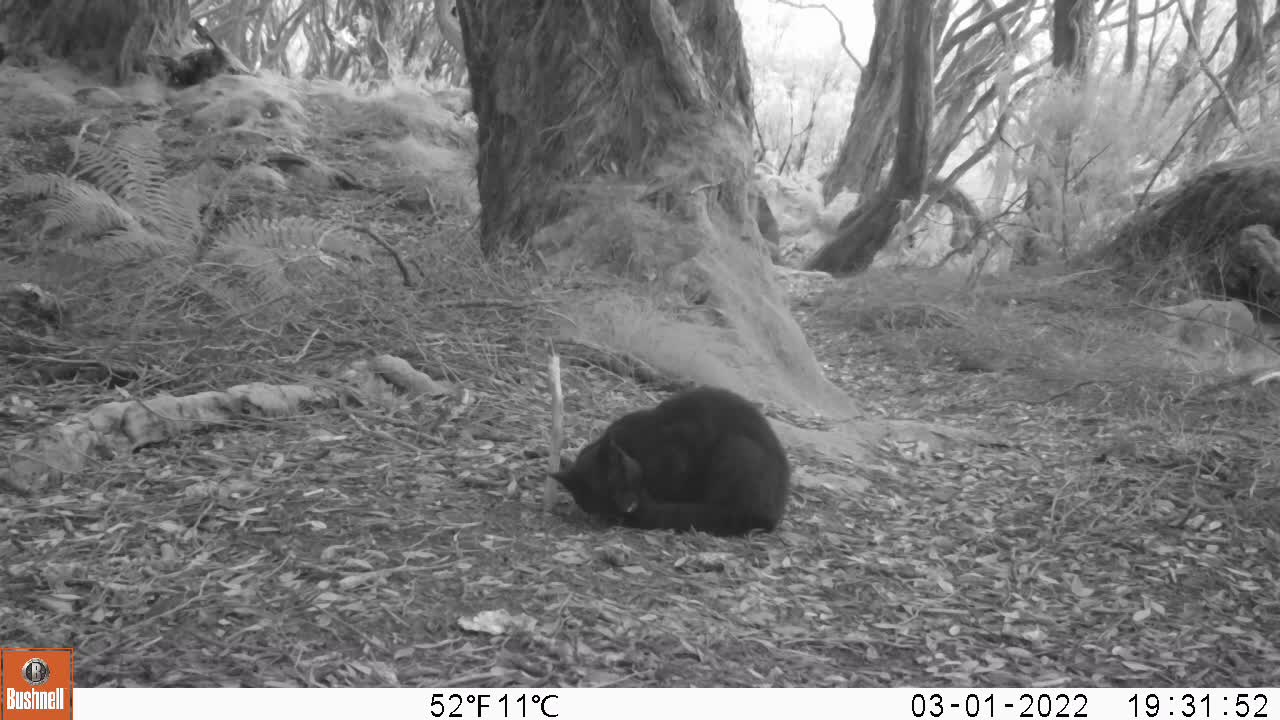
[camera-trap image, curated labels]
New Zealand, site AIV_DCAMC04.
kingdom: Animalia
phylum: Chordata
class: Mammalia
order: Carnivora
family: Felidae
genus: Felis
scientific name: Felis catus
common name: domestic cat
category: cat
Cat (domestic cat) (Felis catus).